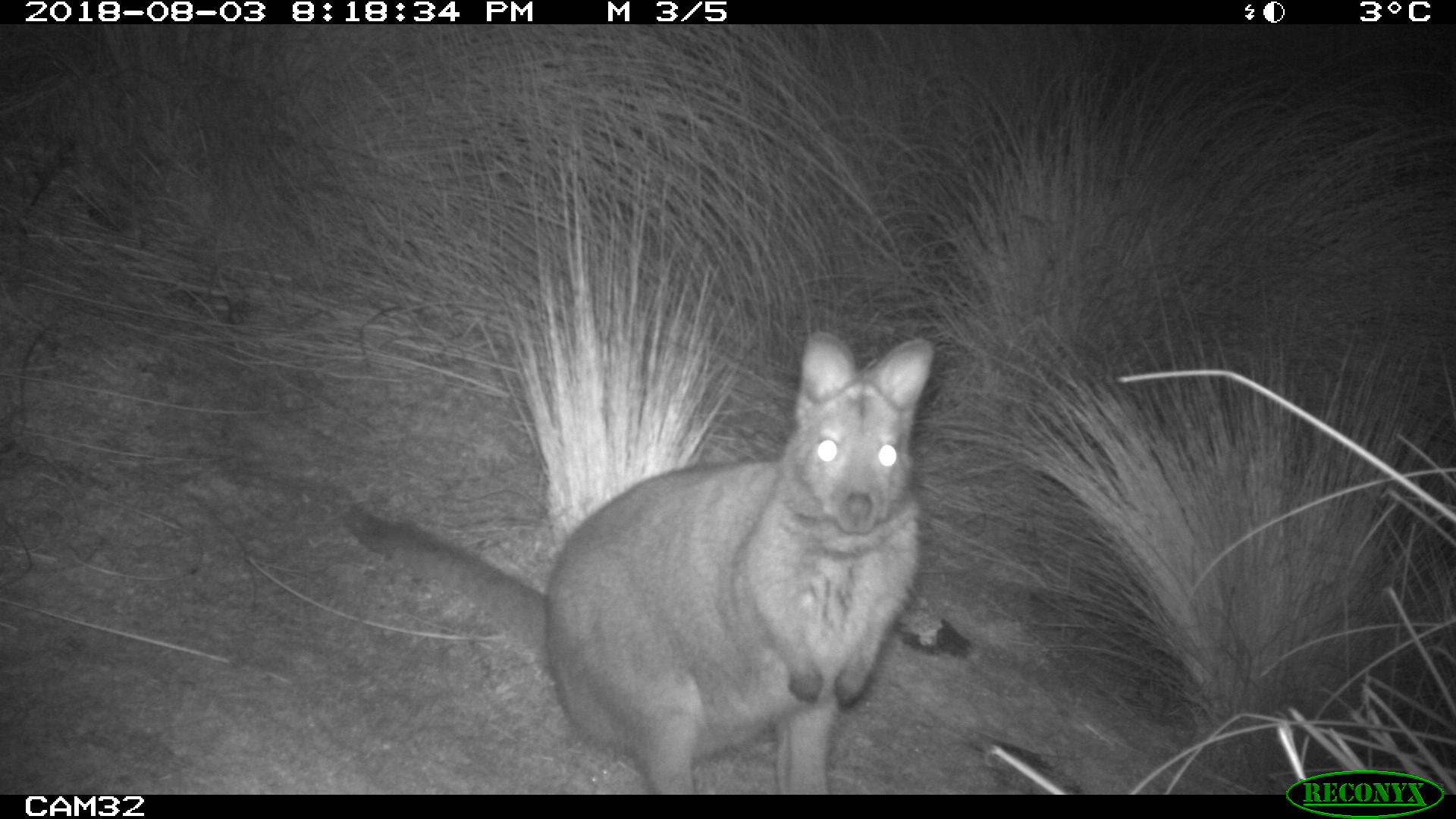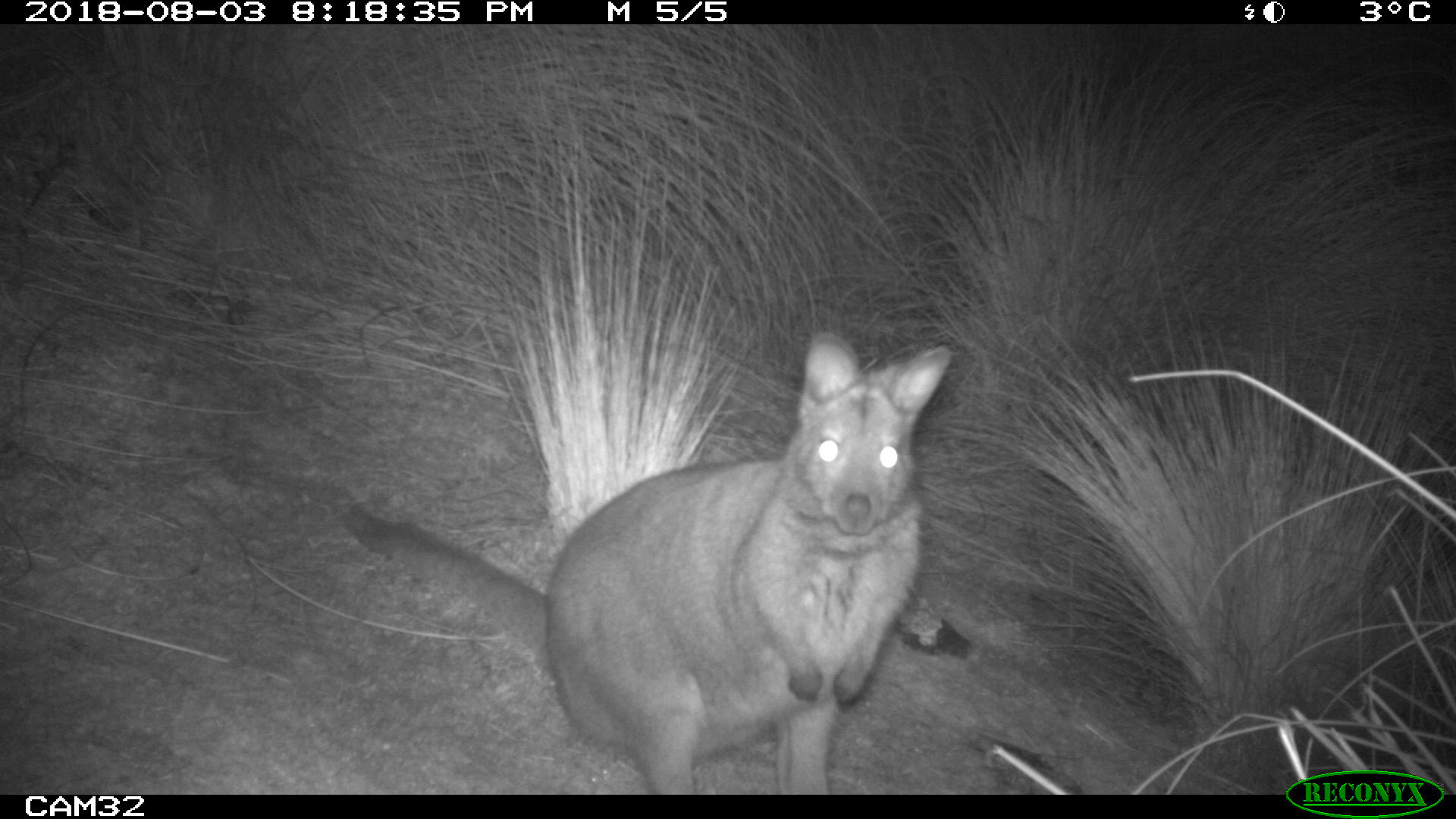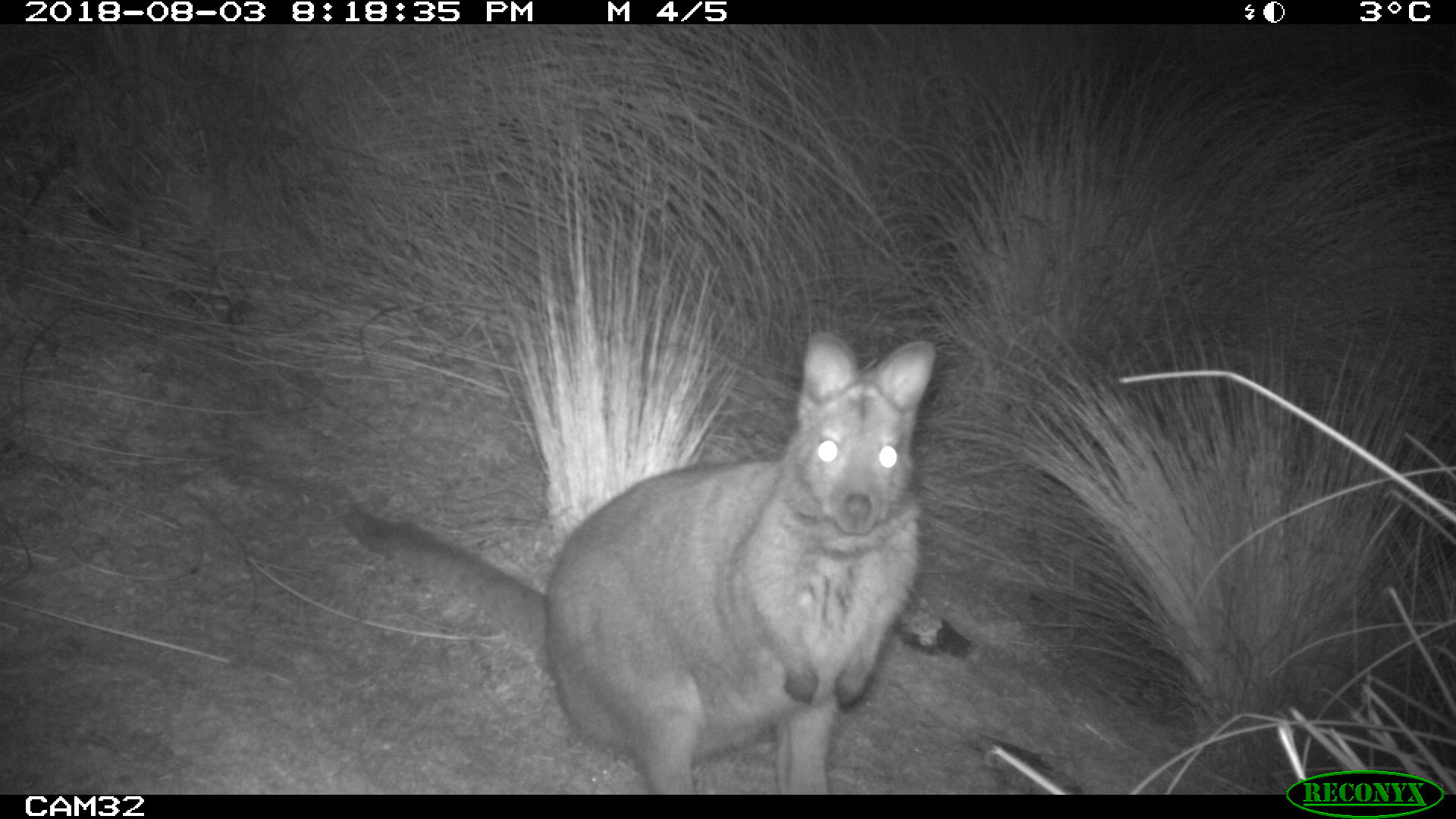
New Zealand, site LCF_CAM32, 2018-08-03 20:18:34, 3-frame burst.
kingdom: Animalia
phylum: Chordata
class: Mammalia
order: Diprotodontia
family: Macropodidae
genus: Notamacropus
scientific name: Notamacropus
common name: wallaby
Wallaby (Notamacropus).